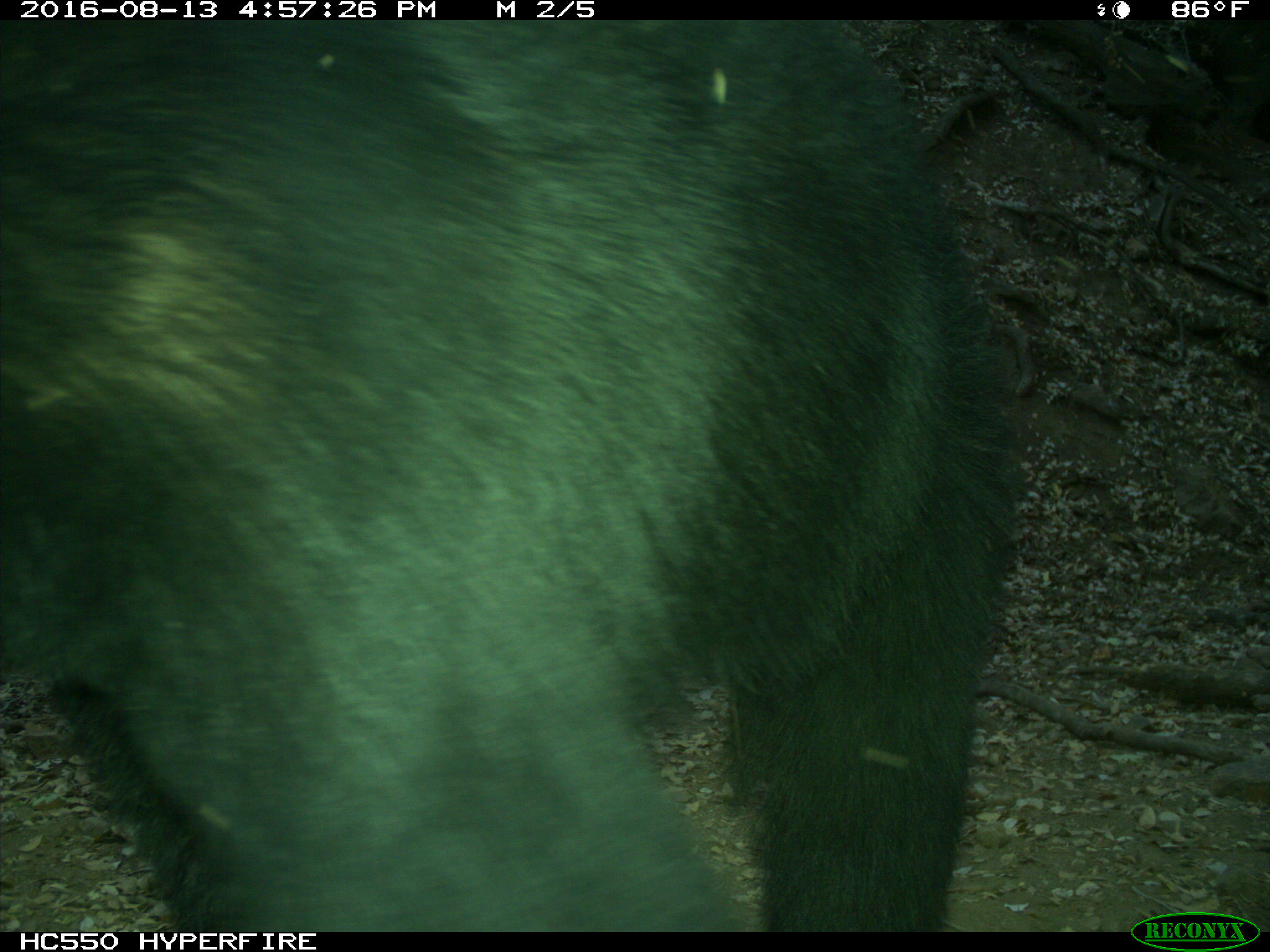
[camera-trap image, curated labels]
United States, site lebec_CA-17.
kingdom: Animalia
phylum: Chordata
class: Mammalia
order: Carnivora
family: Ursidae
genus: Ursus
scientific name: Ursus americanus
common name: american black bear